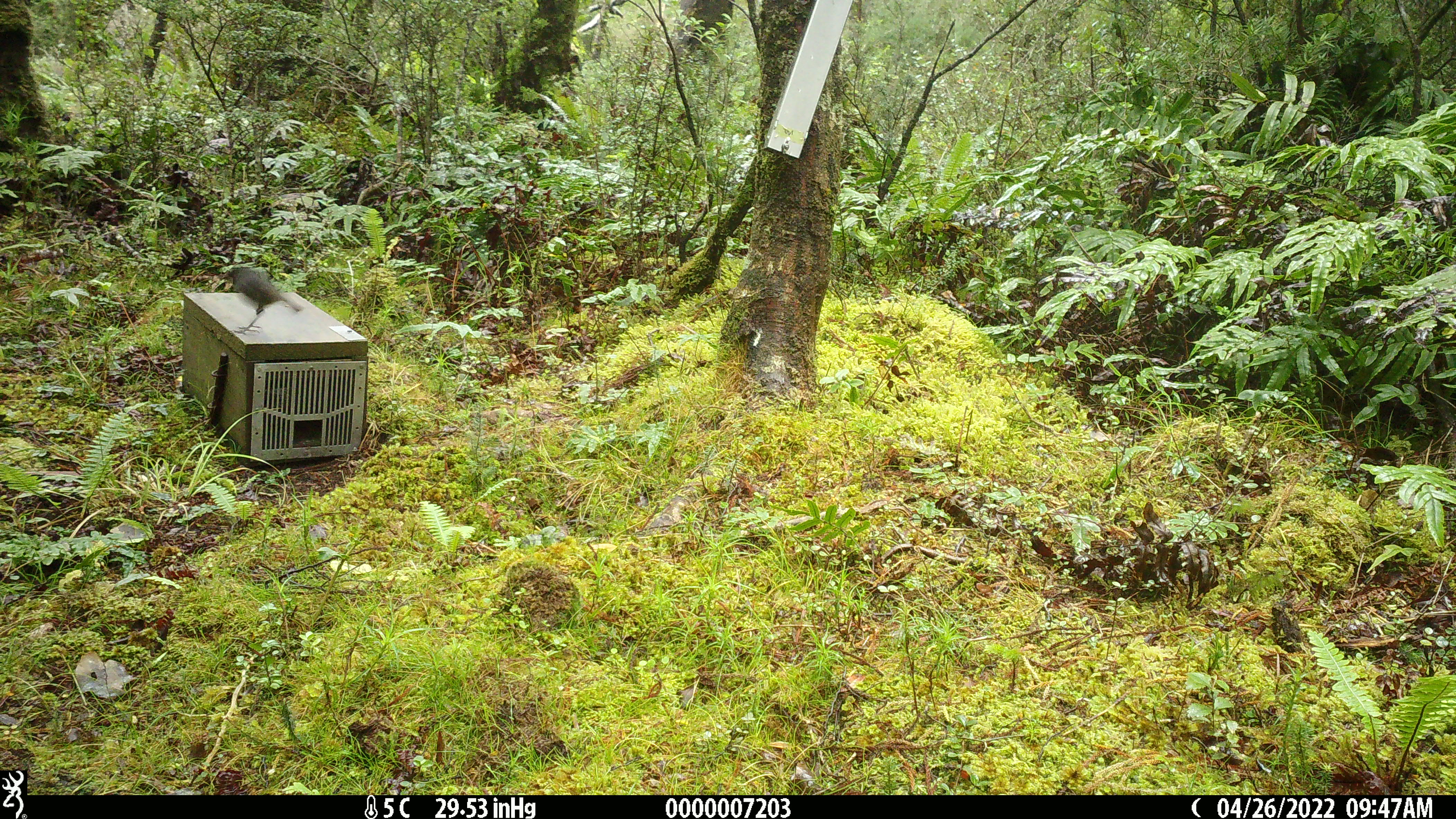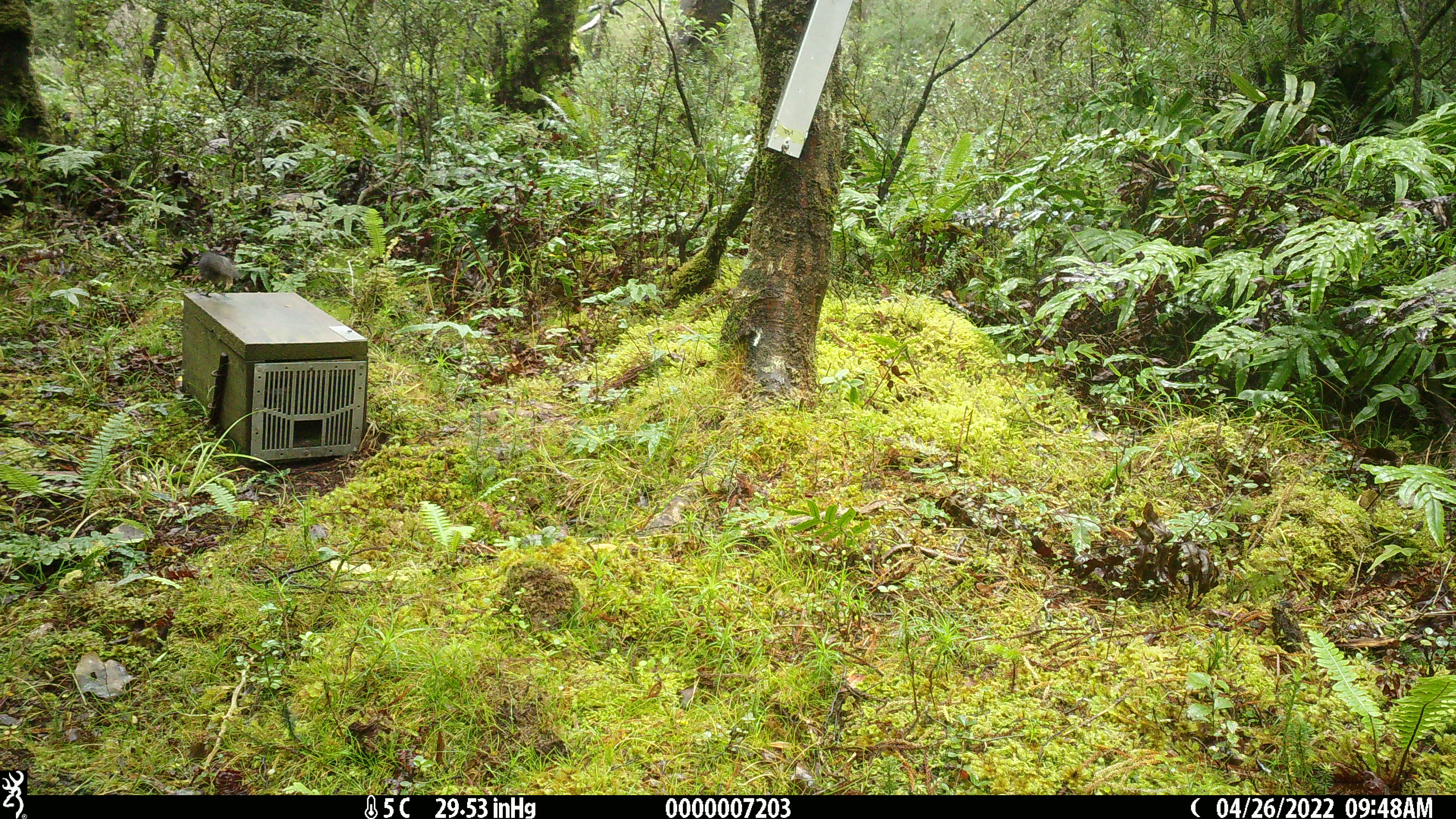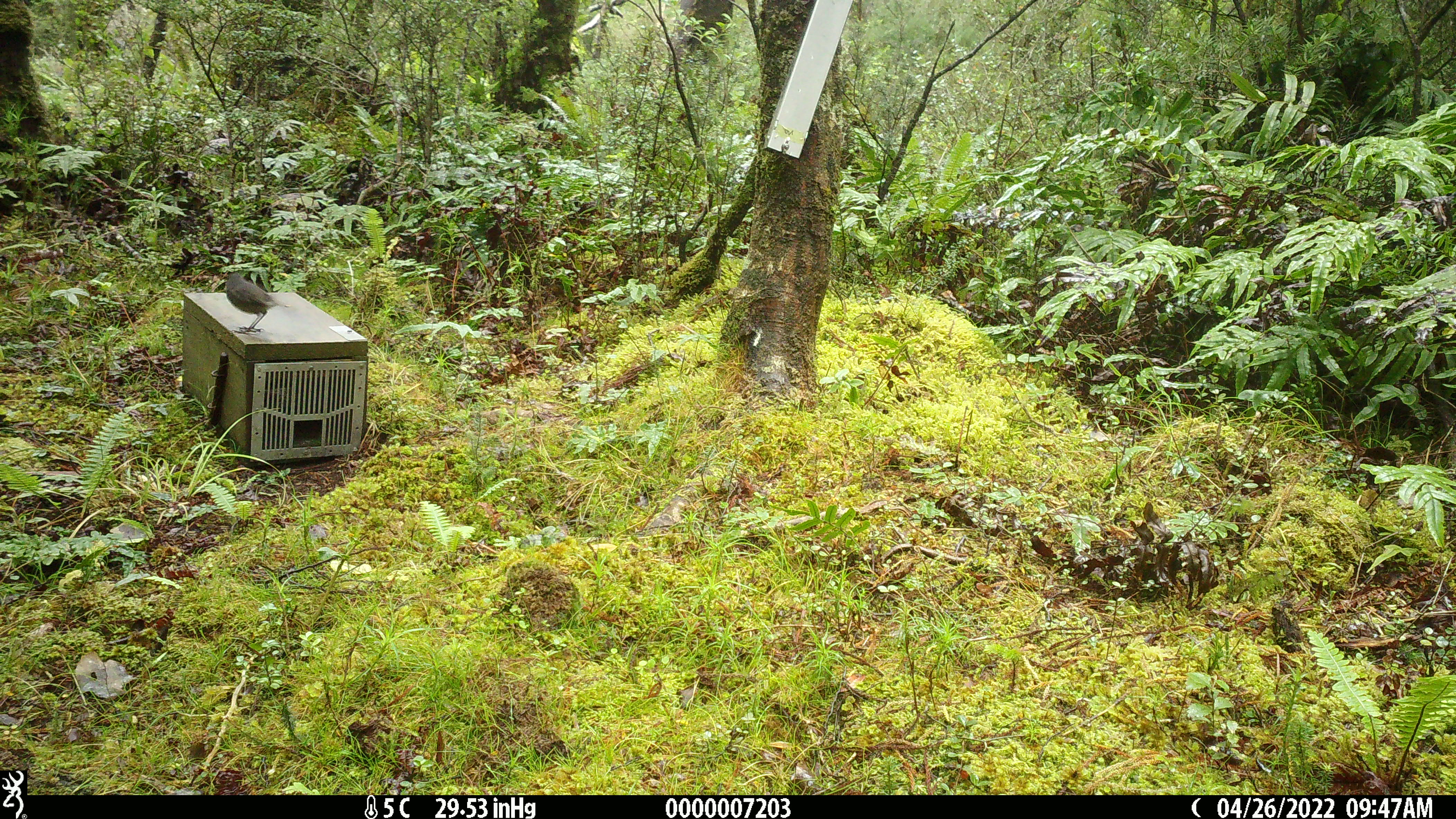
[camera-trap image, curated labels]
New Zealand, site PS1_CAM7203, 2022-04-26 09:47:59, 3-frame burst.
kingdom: Animalia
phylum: Chordata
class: Aves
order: Passeriformes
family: Petroicidae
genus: Petroica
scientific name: Petroica australis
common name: new zealand robin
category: robin